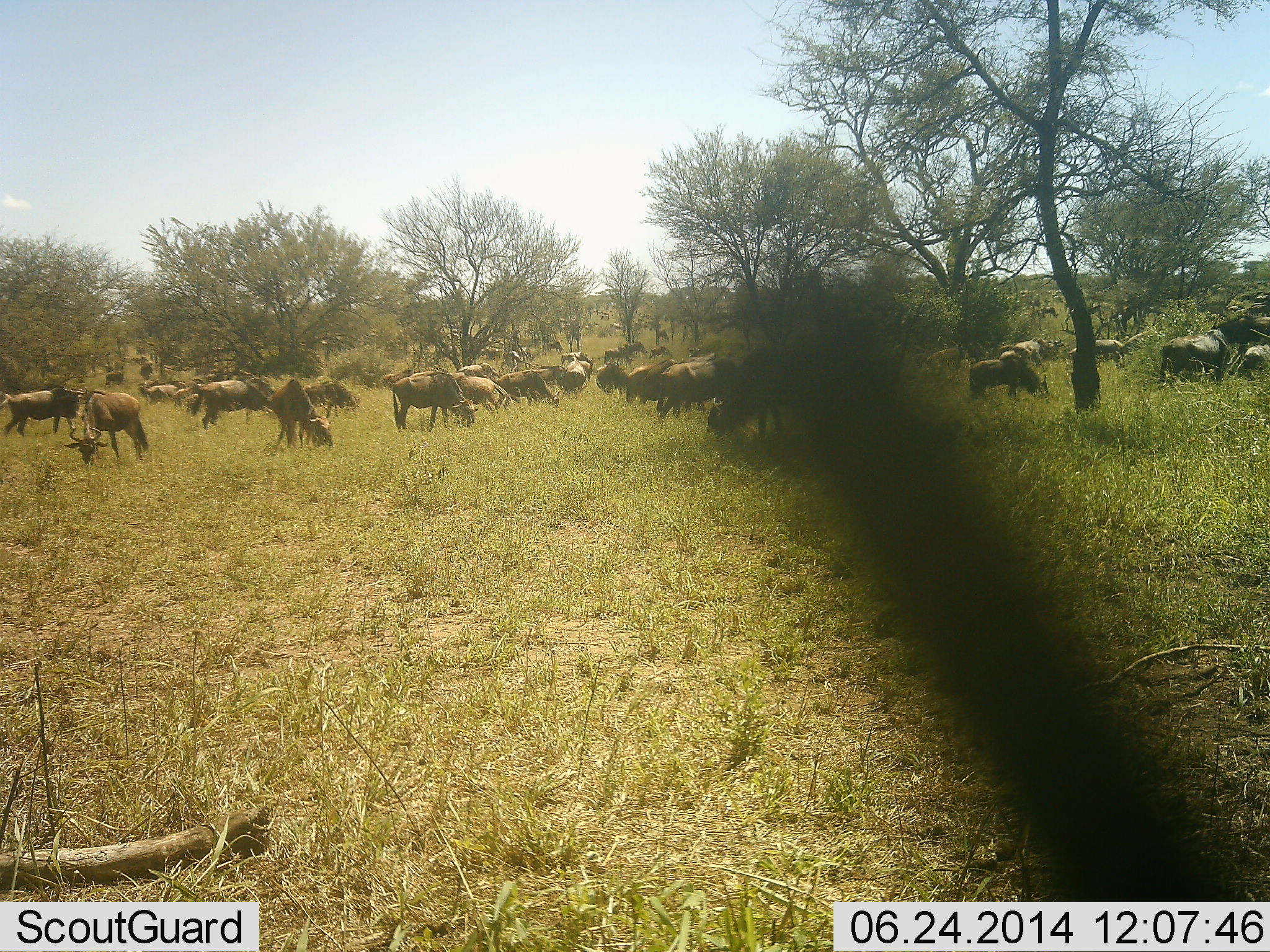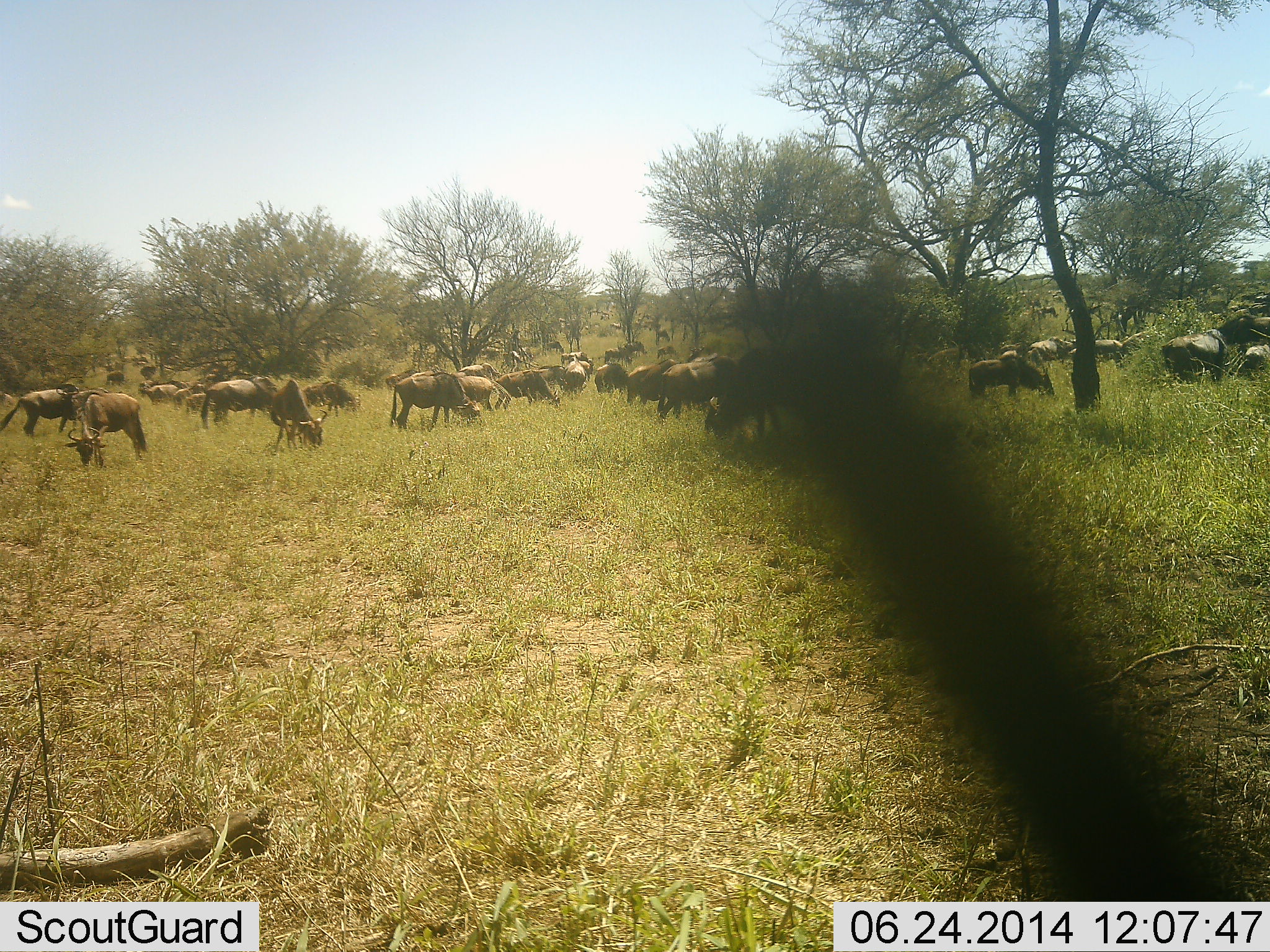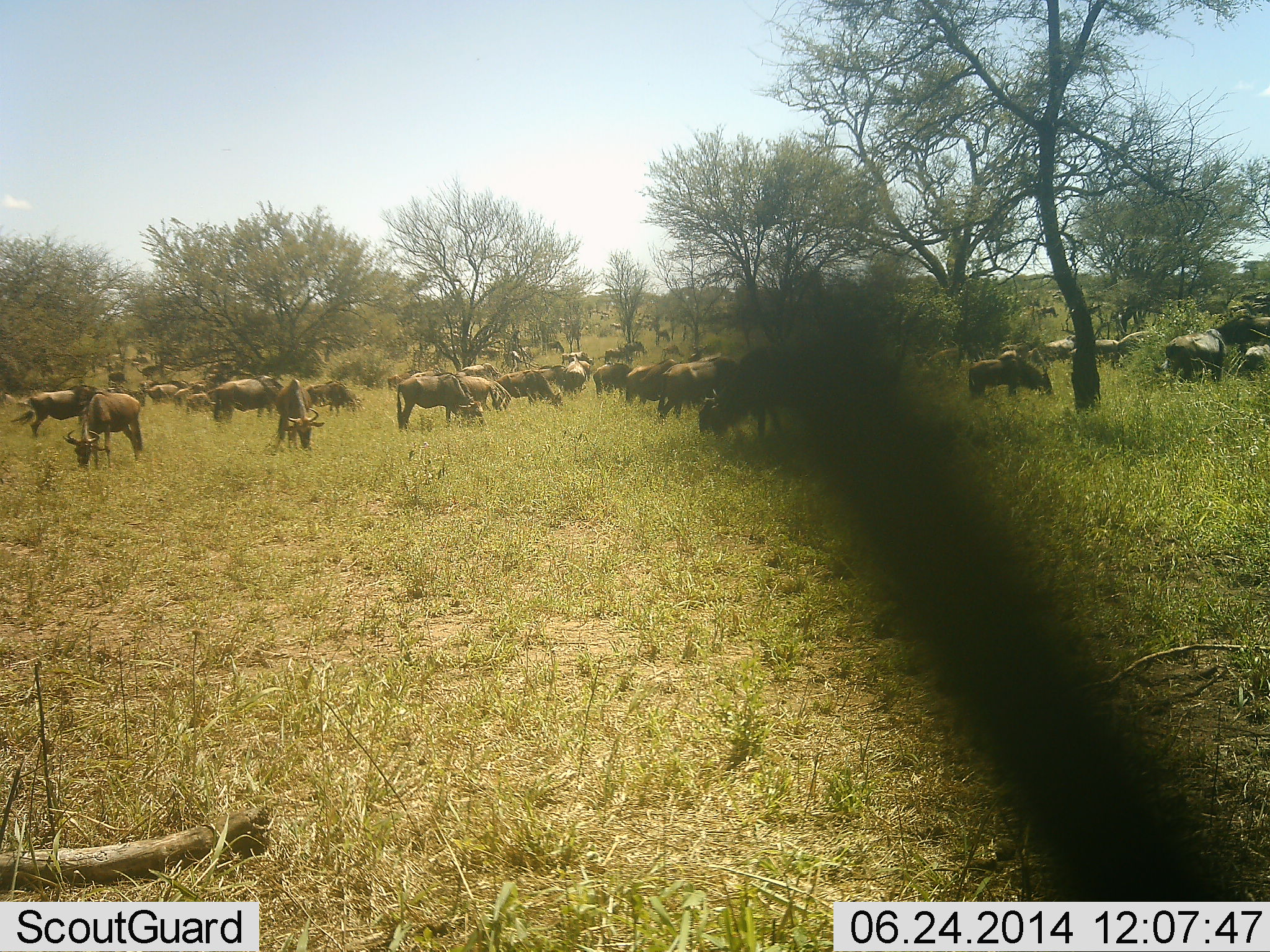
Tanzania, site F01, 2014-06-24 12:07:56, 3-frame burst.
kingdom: Animalia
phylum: Chordata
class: Mammalia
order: Artiodactyla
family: Bovidae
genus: Connochaetes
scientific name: Connochaetes taurinus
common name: blue wildebeest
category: wildebeest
Wildebeest (blue wildebeest) (Connochaetes taurinus), count 11-50. Behavior (volunteer vote fractions): standing 40%, resting 10%, moving 60%, interacting 10%. Young present (vote fraction): 0%. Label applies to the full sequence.